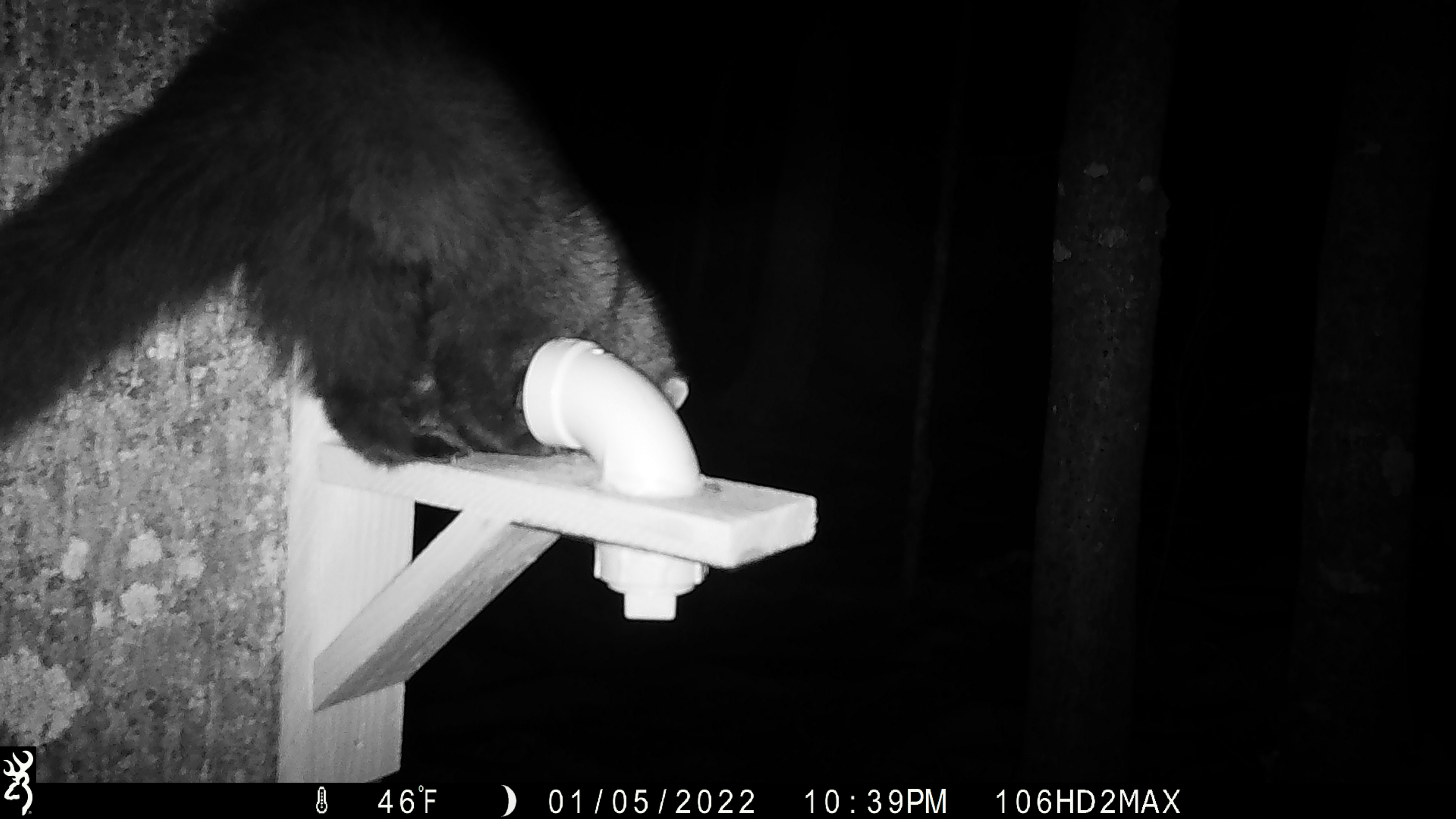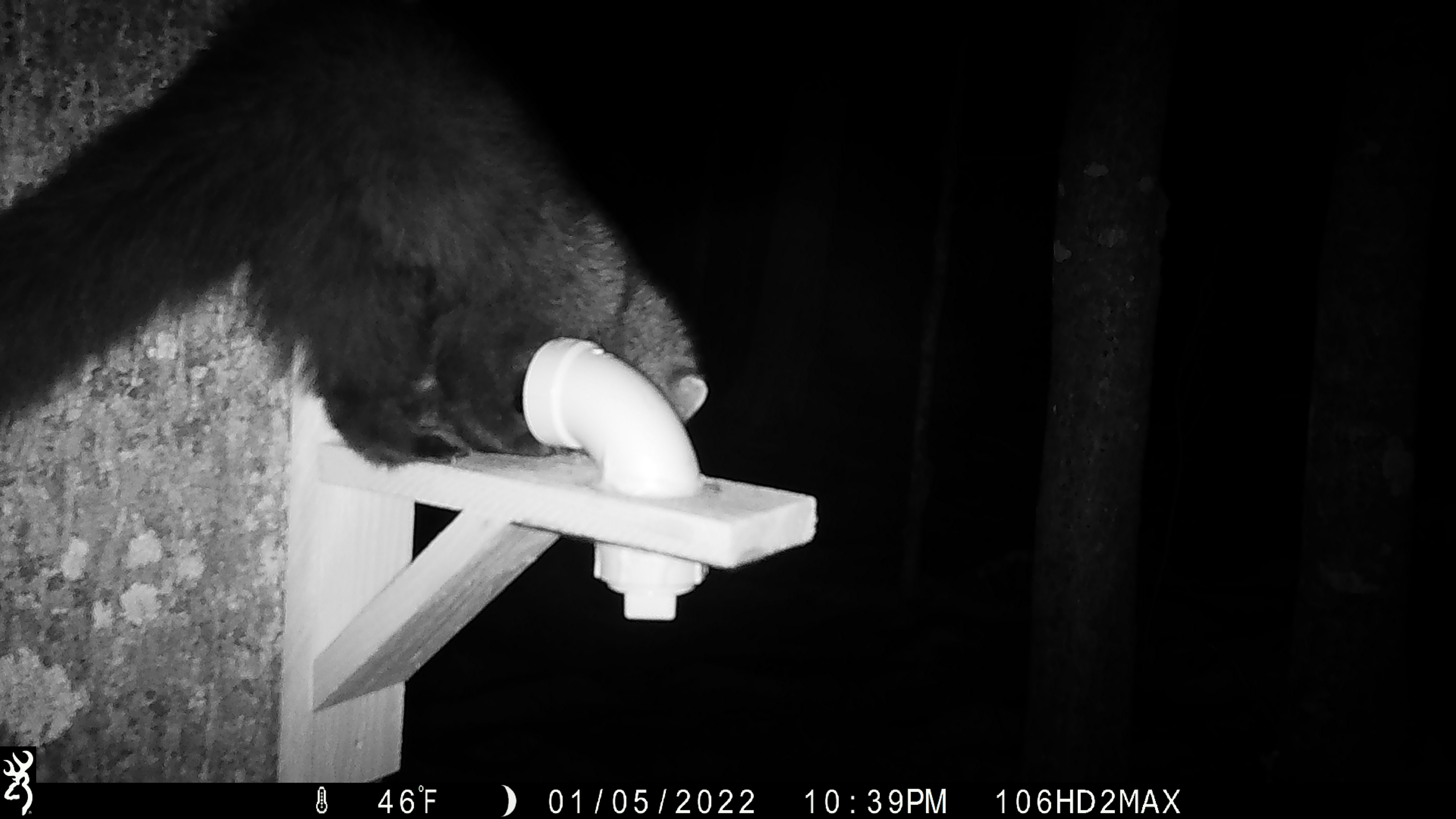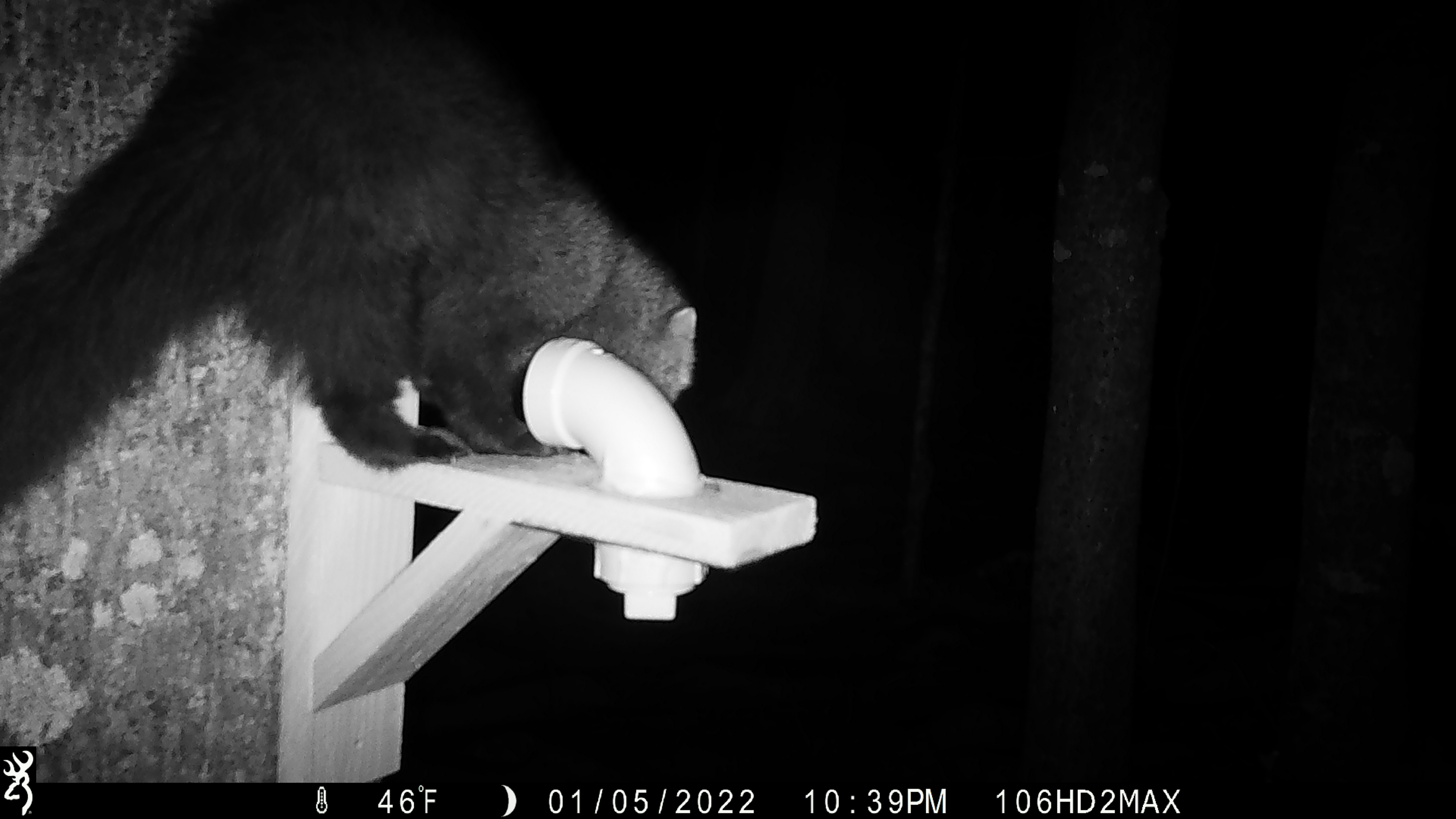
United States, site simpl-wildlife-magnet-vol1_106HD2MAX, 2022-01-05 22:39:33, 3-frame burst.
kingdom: Animalia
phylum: Chordata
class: Mammalia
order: Carnivora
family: Mustelidae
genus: Pekania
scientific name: Pekania pennanti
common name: fisher